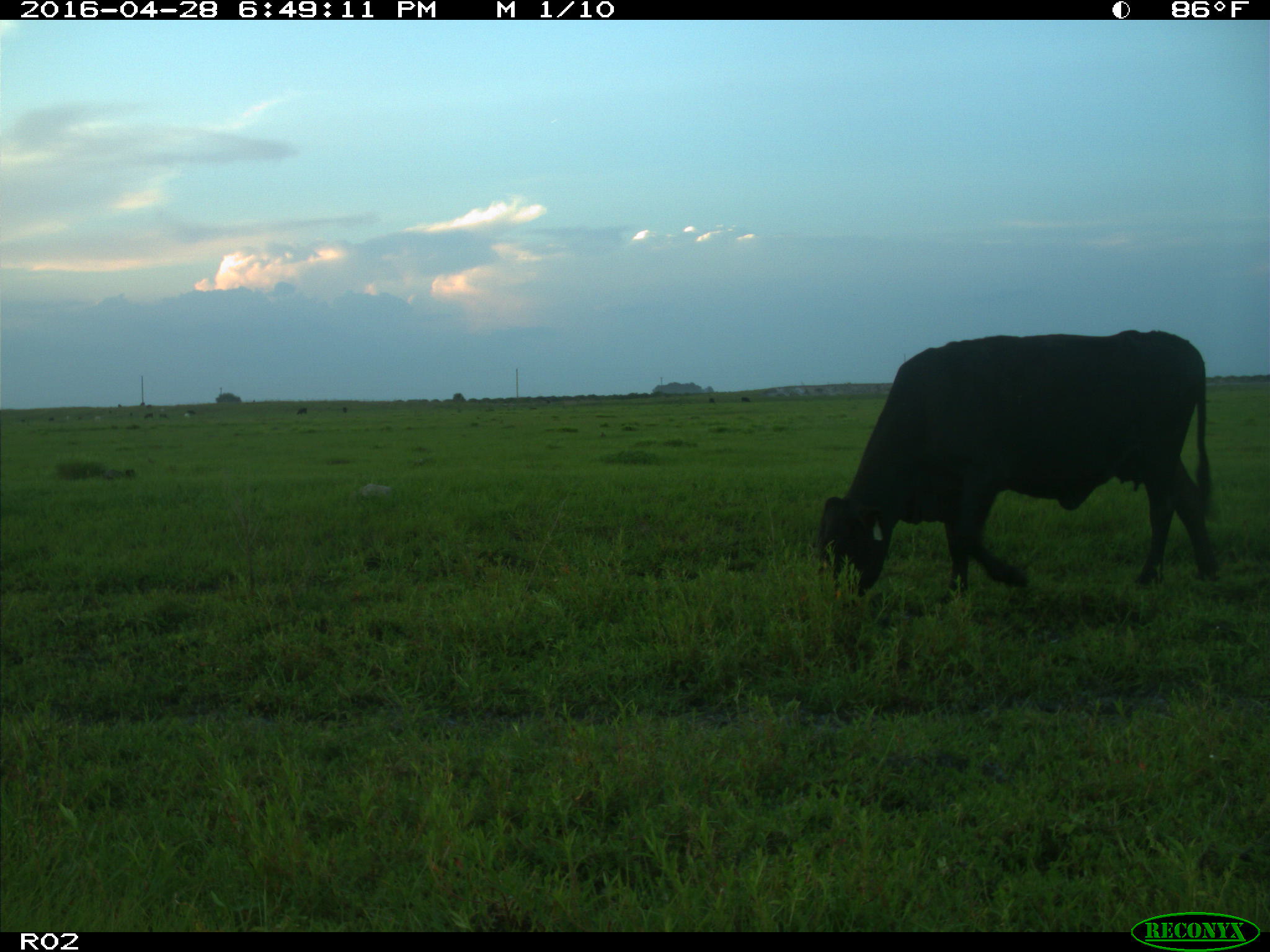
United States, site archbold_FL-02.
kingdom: Animalia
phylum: Chordata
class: Mammalia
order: Artiodactyla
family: Bovidae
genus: Bos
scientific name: Bos taurus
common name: domestic cow